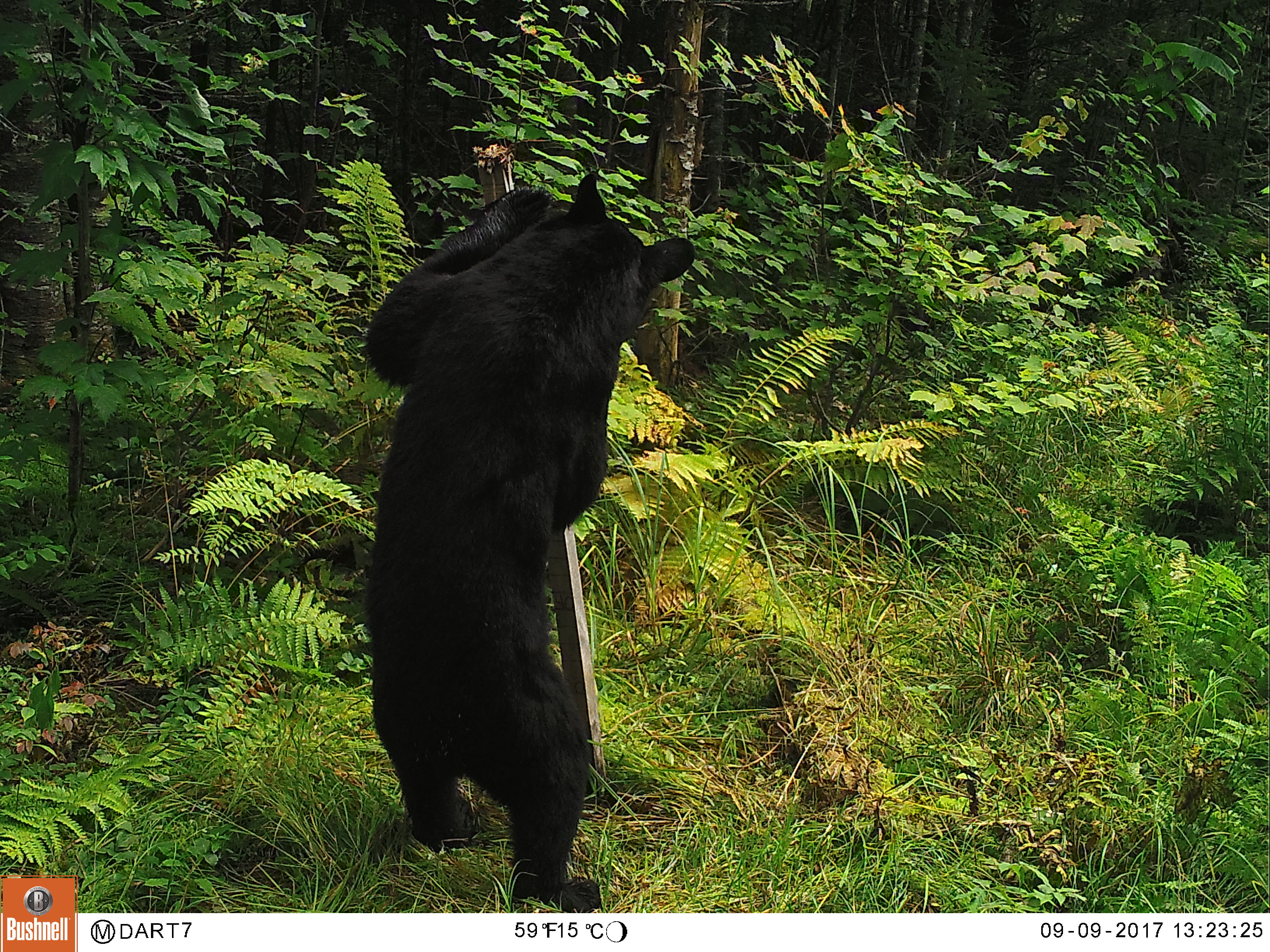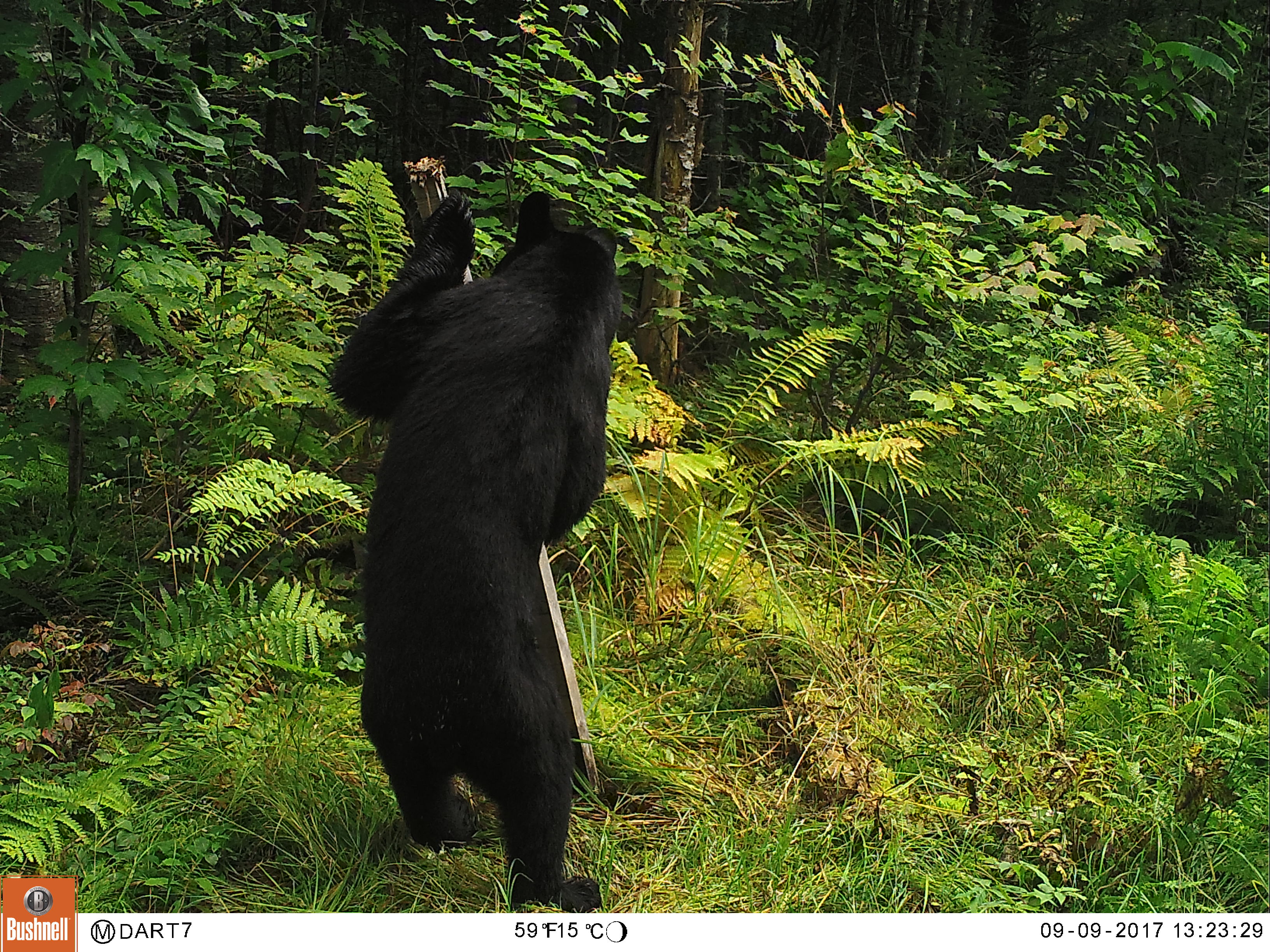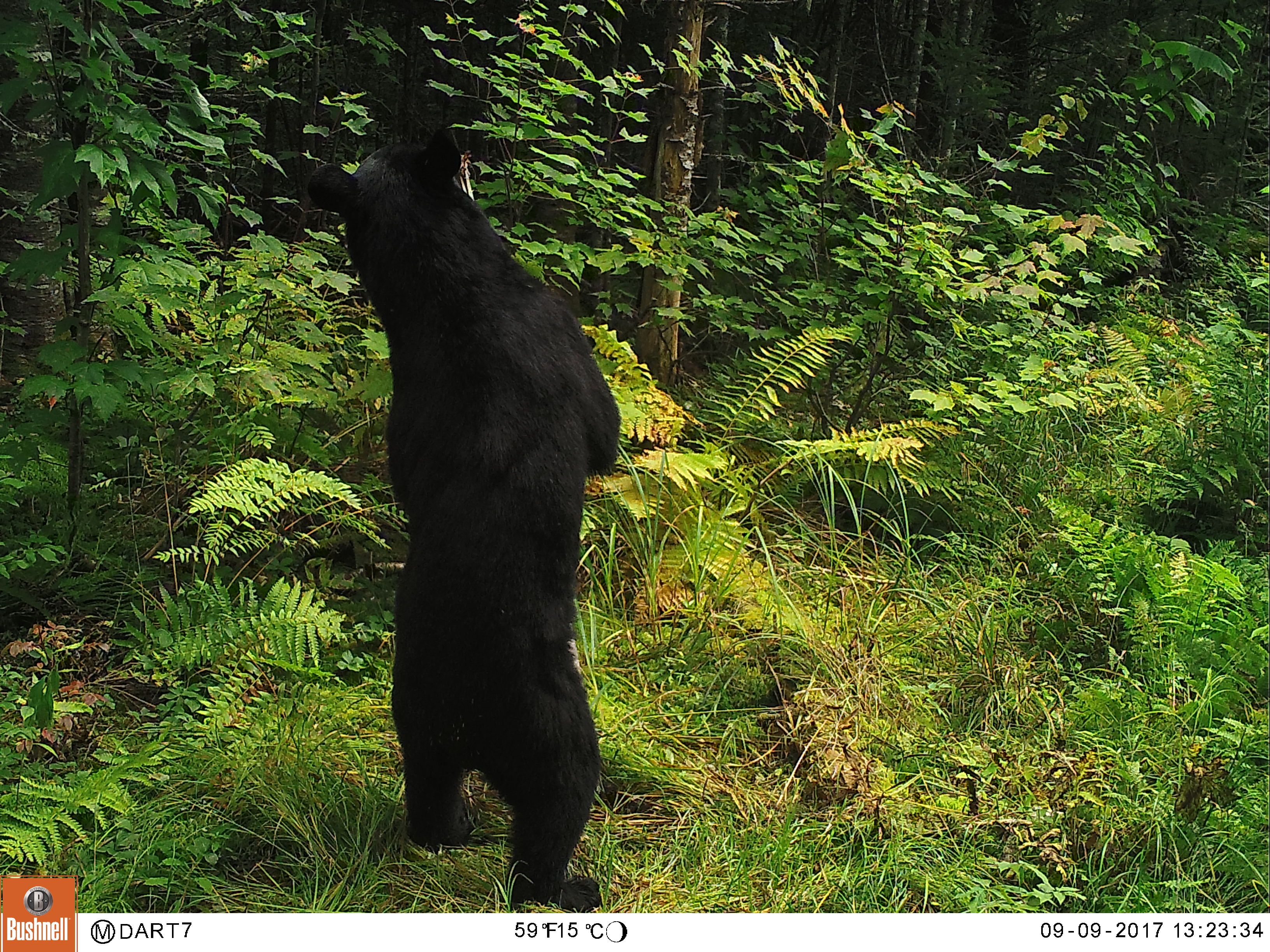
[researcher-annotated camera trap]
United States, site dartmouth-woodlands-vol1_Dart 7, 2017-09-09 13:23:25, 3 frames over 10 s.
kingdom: Animalia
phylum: Chordata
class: Mammalia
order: Carnivora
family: Ursidae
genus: Ursus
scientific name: Ursus americanus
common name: black bear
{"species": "black bear (Ursus americanus)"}